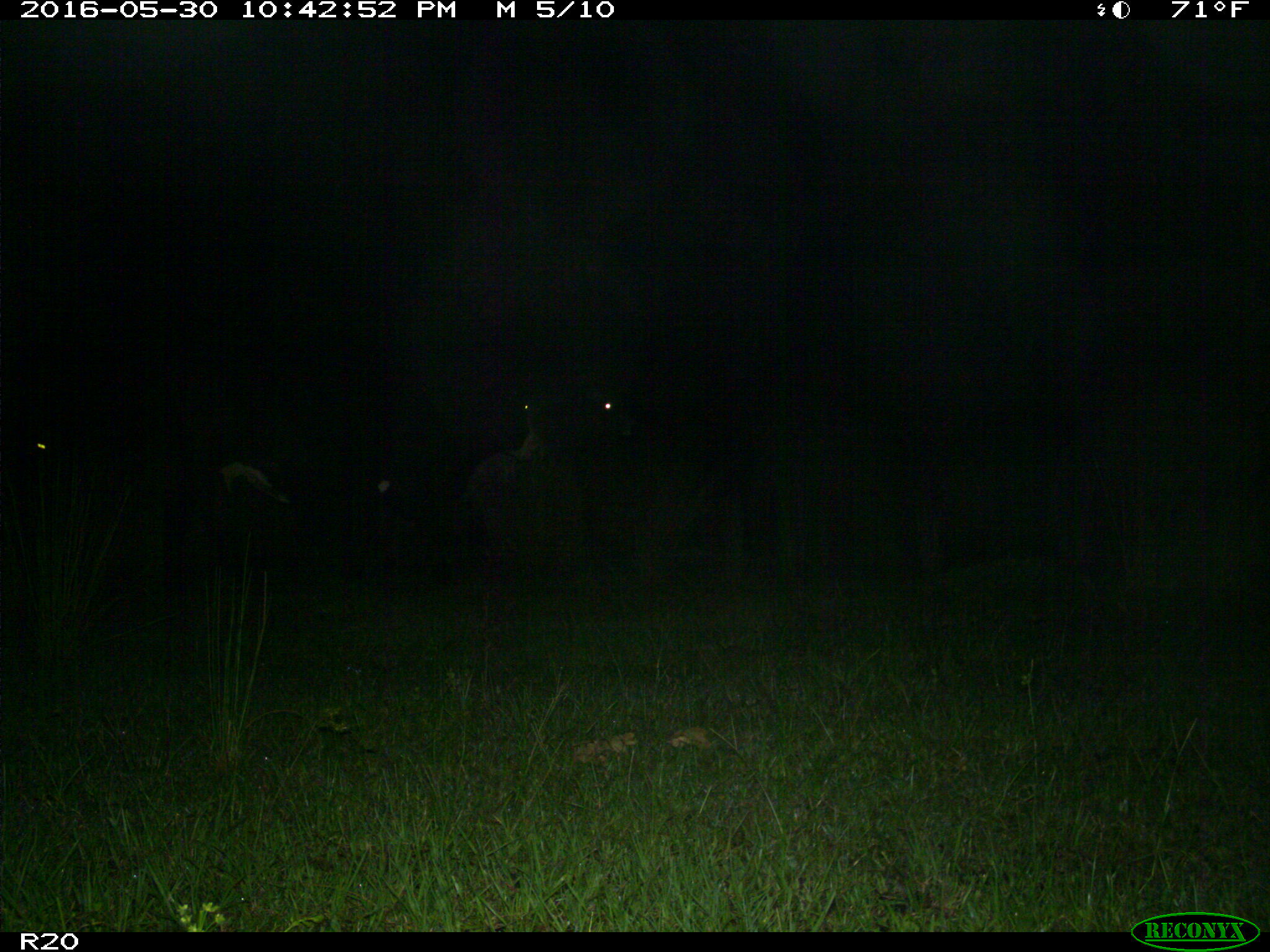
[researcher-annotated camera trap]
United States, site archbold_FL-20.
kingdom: Animalia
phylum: Chordata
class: Mammalia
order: Artiodactyla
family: Bovidae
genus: Bos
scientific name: Bos taurus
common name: domestic cow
Bos taurus (domestic cow).